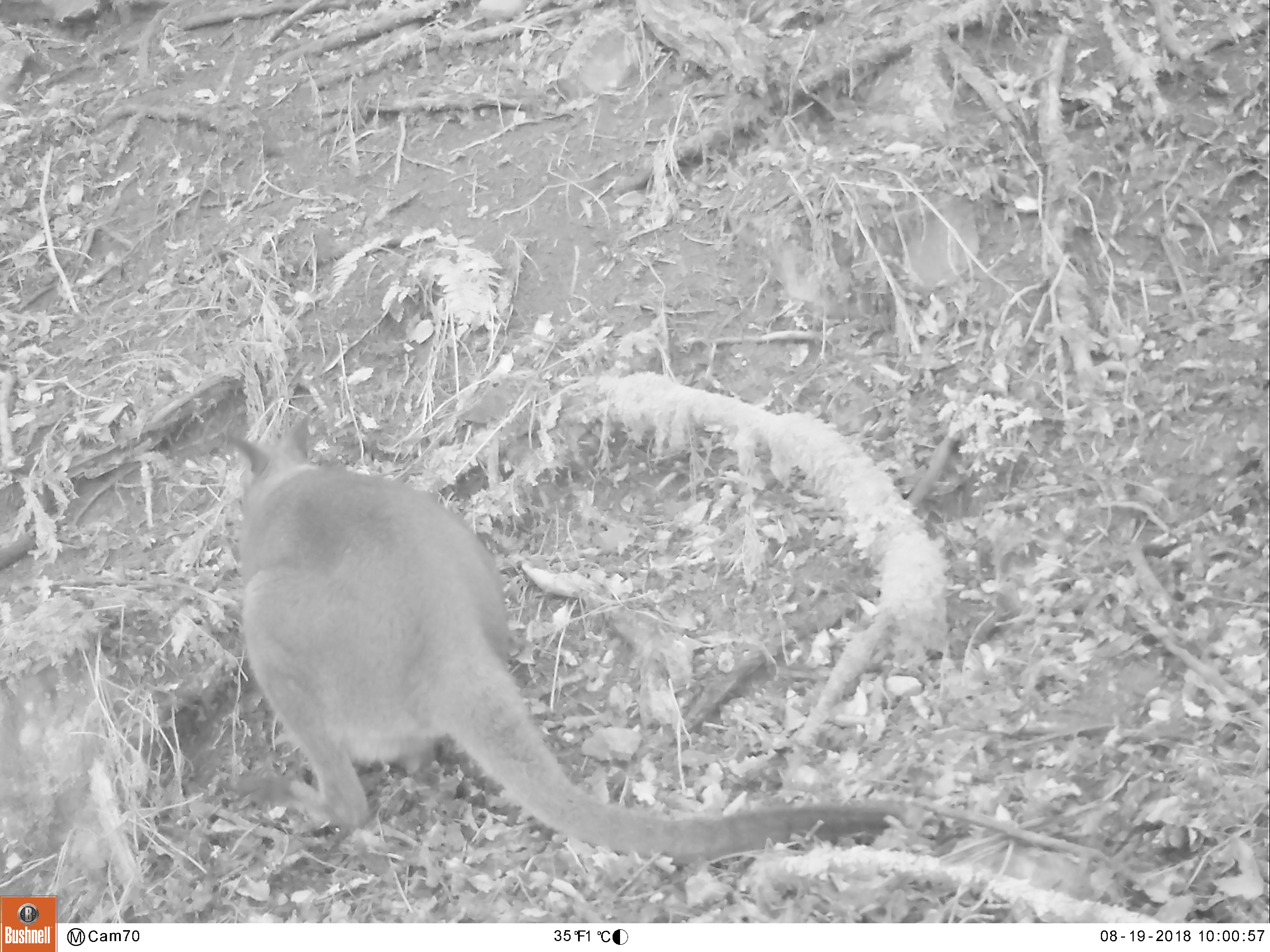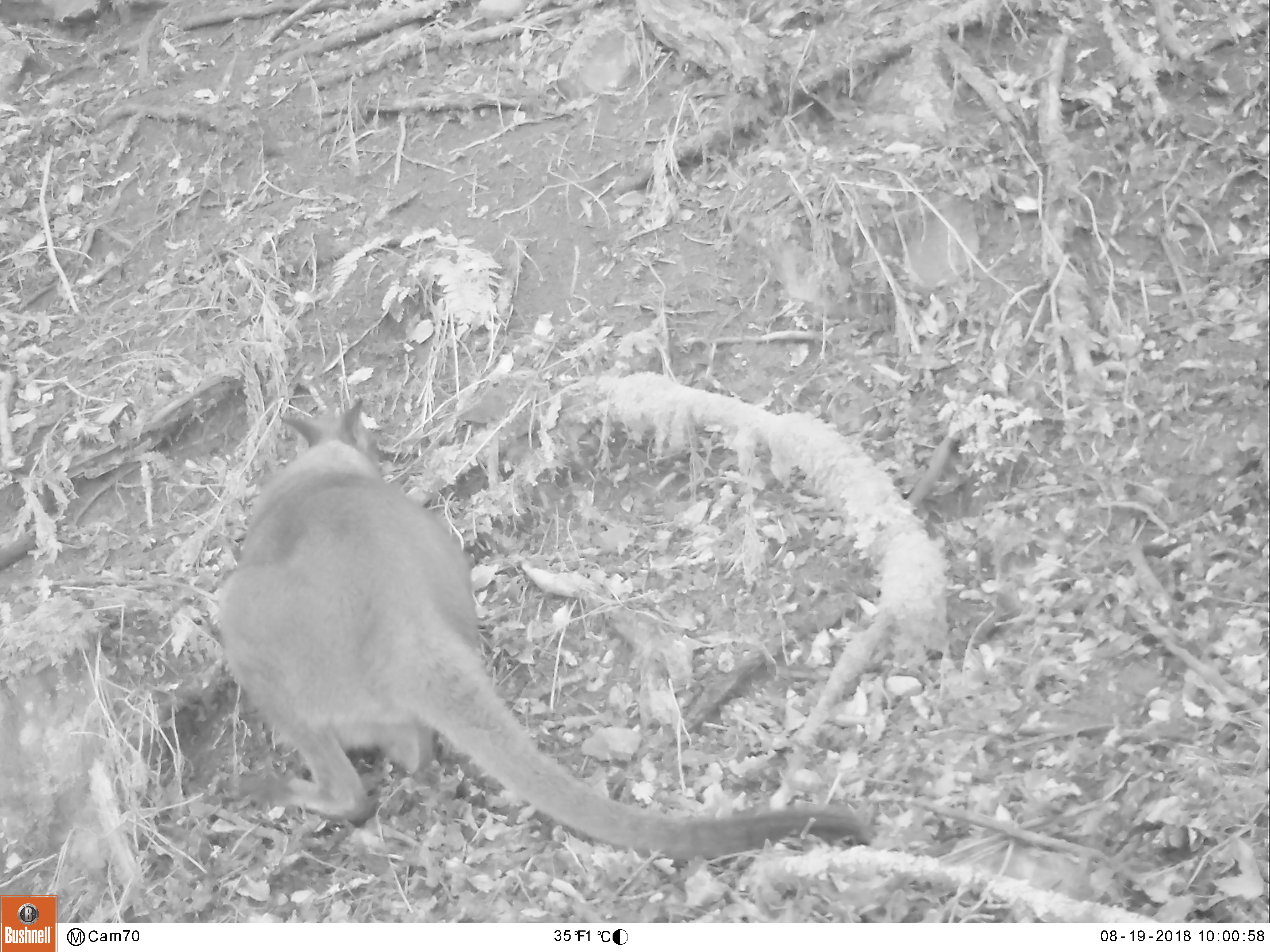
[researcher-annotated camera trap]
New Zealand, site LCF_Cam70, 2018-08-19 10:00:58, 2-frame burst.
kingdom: Animalia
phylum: Chordata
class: Mammalia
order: Diprotodontia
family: Macropodidae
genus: Notamacropus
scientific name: Notamacropus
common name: wallaby